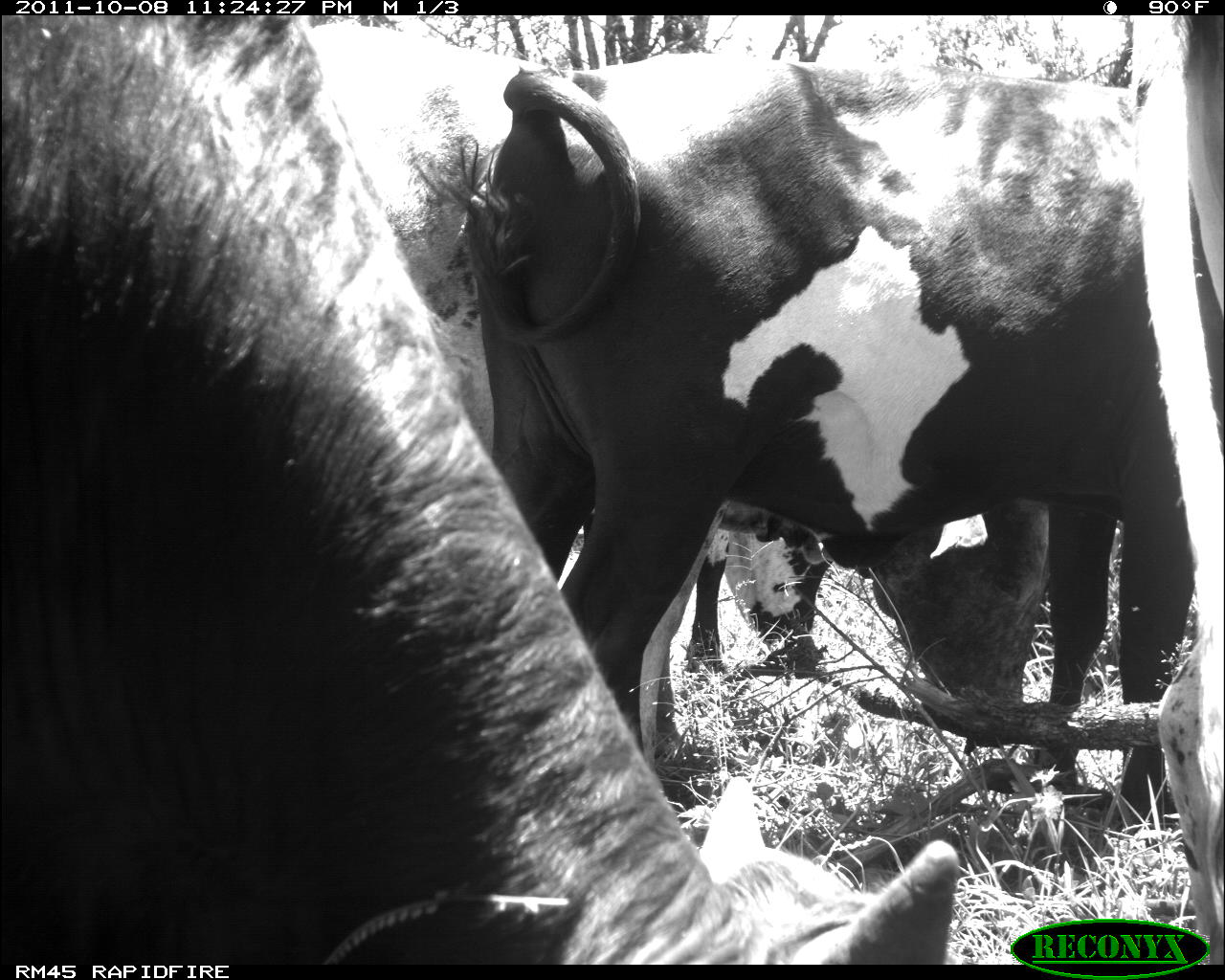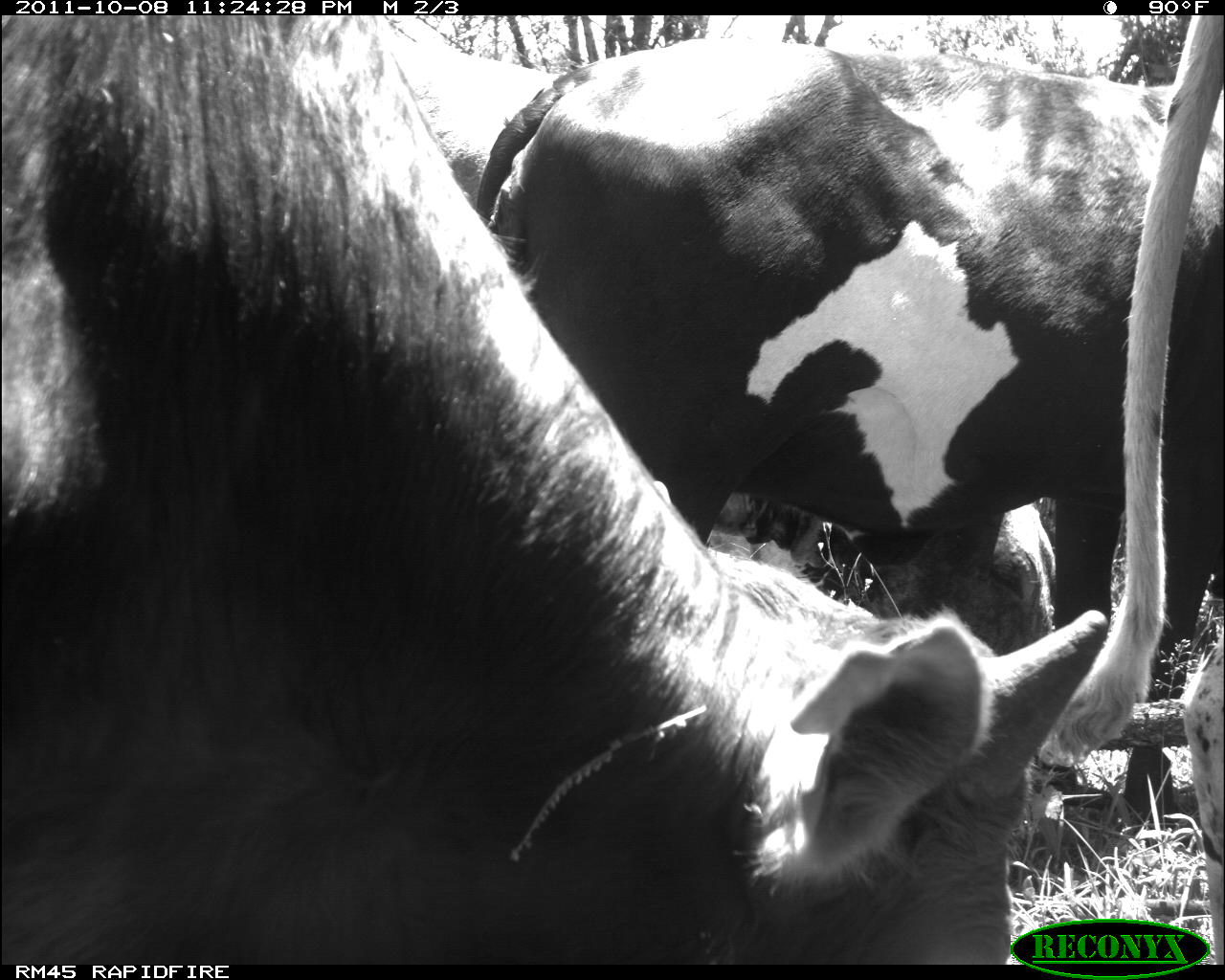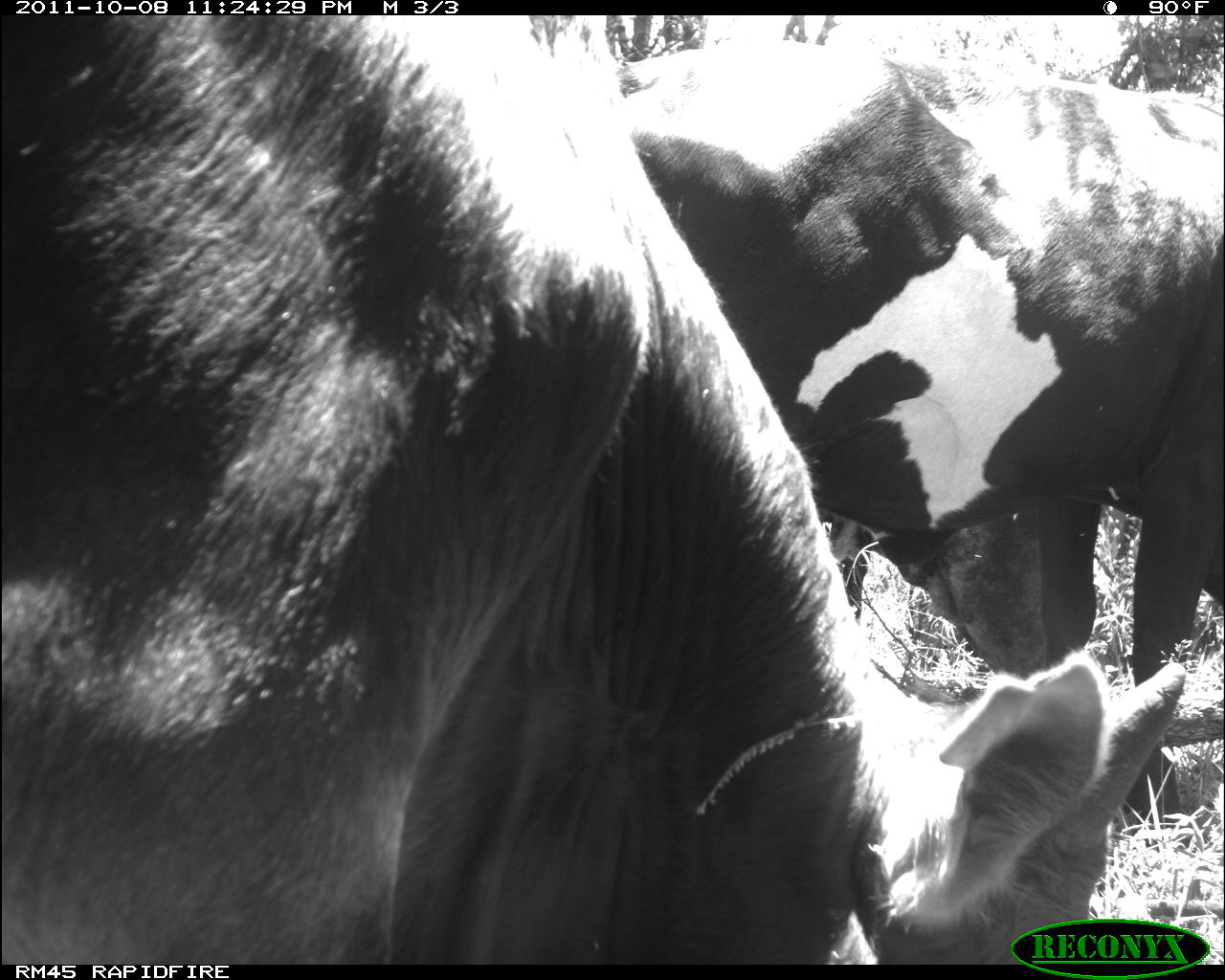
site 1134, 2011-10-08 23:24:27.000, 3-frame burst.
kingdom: Animalia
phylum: Chordata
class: Mammalia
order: Artiodactyla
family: Bovidae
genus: Bos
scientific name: Bos taurus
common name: domestic cattle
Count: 4.